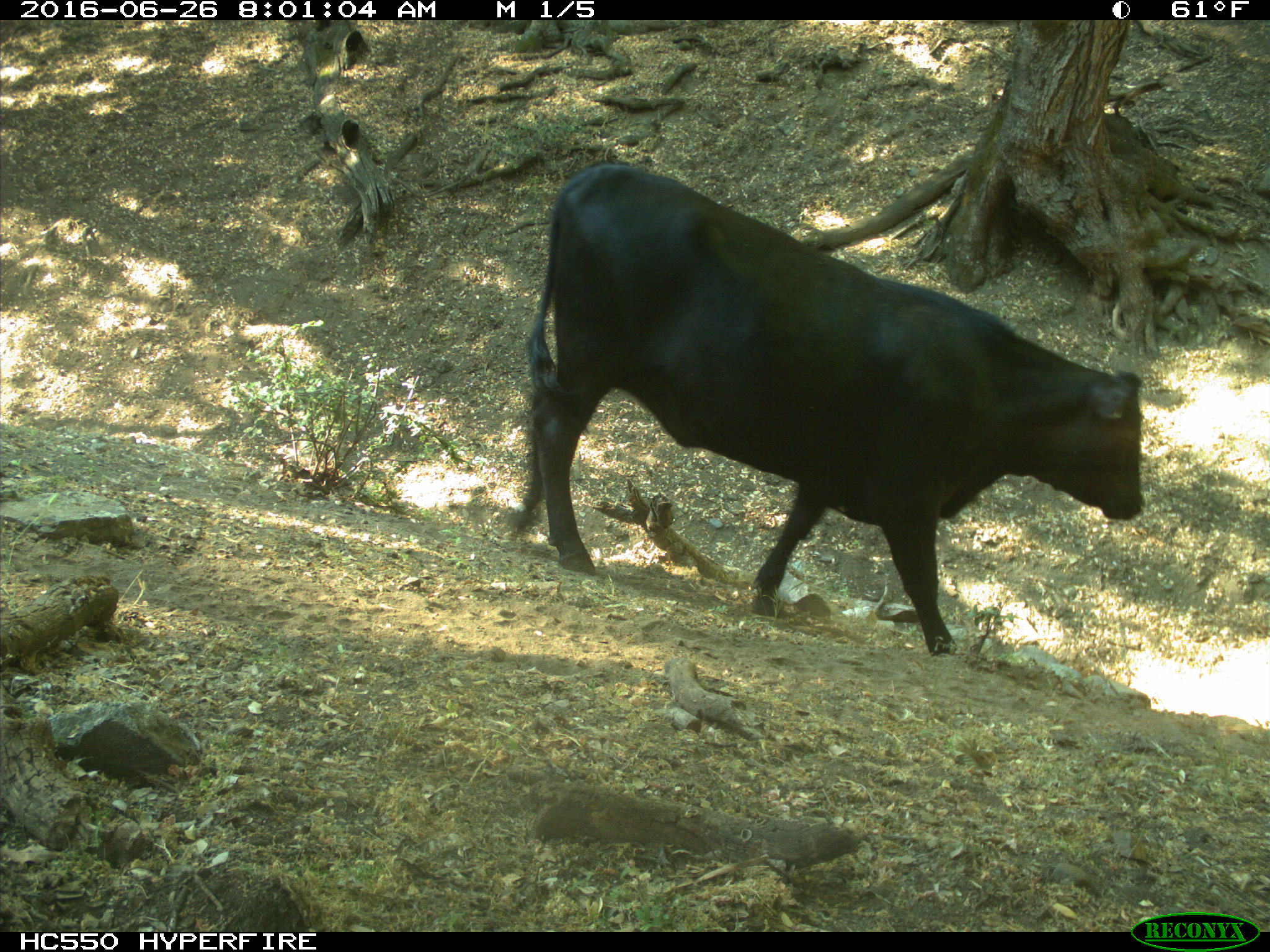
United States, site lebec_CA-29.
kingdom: Animalia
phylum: Chordata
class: Mammalia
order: Artiodactyla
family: Bovidae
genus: Bos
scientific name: Bos taurus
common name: domestic cow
Bos taurus (domestic cow).